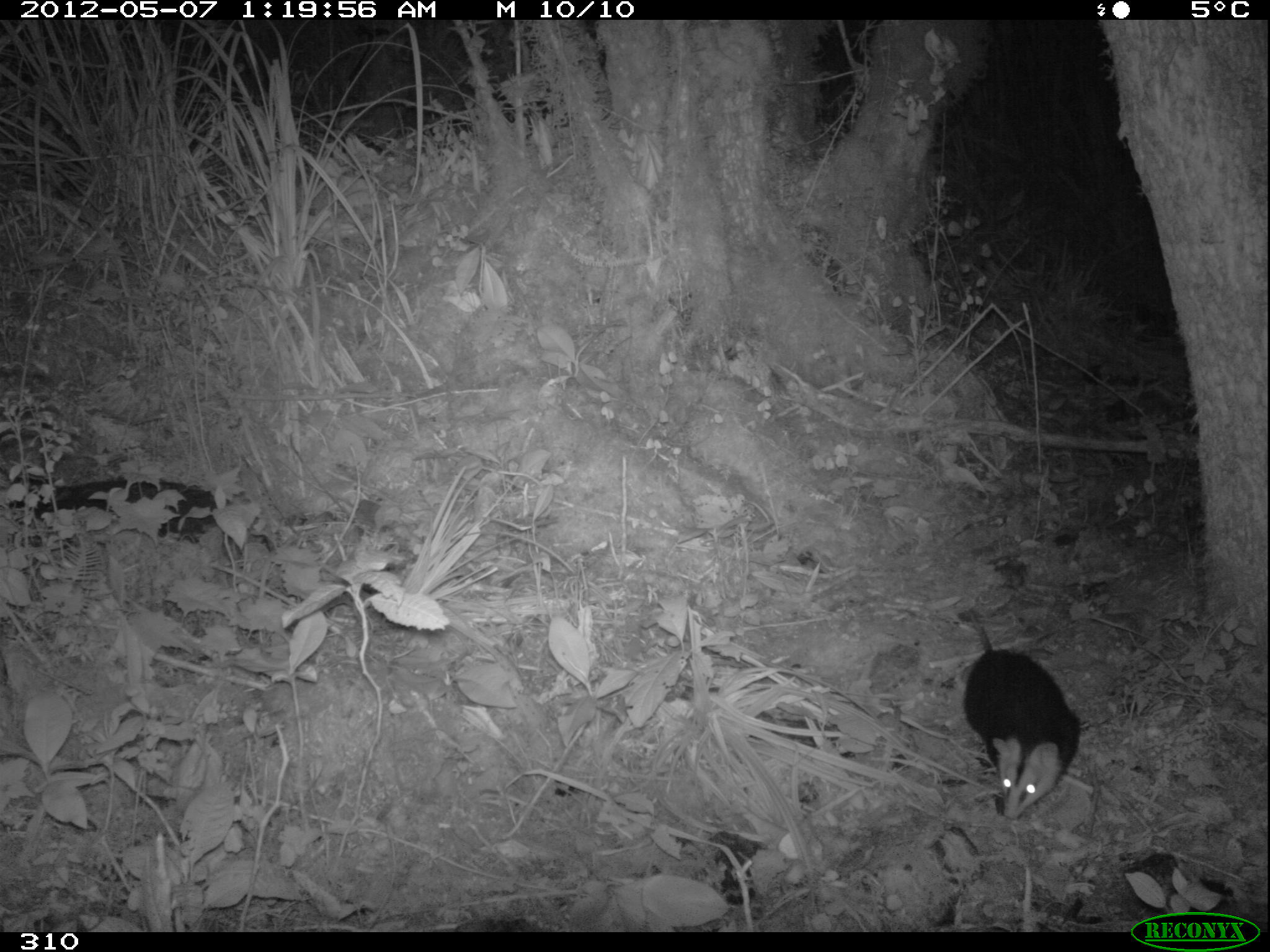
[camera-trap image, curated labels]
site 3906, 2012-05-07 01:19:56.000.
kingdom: Animalia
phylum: Chordata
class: Mammalia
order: Didelphimorphia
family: Didelphidae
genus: Didelphis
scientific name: Didelphis pernigra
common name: andean white-eared opossum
Didelphis pernigra (andean white-eared opossum).